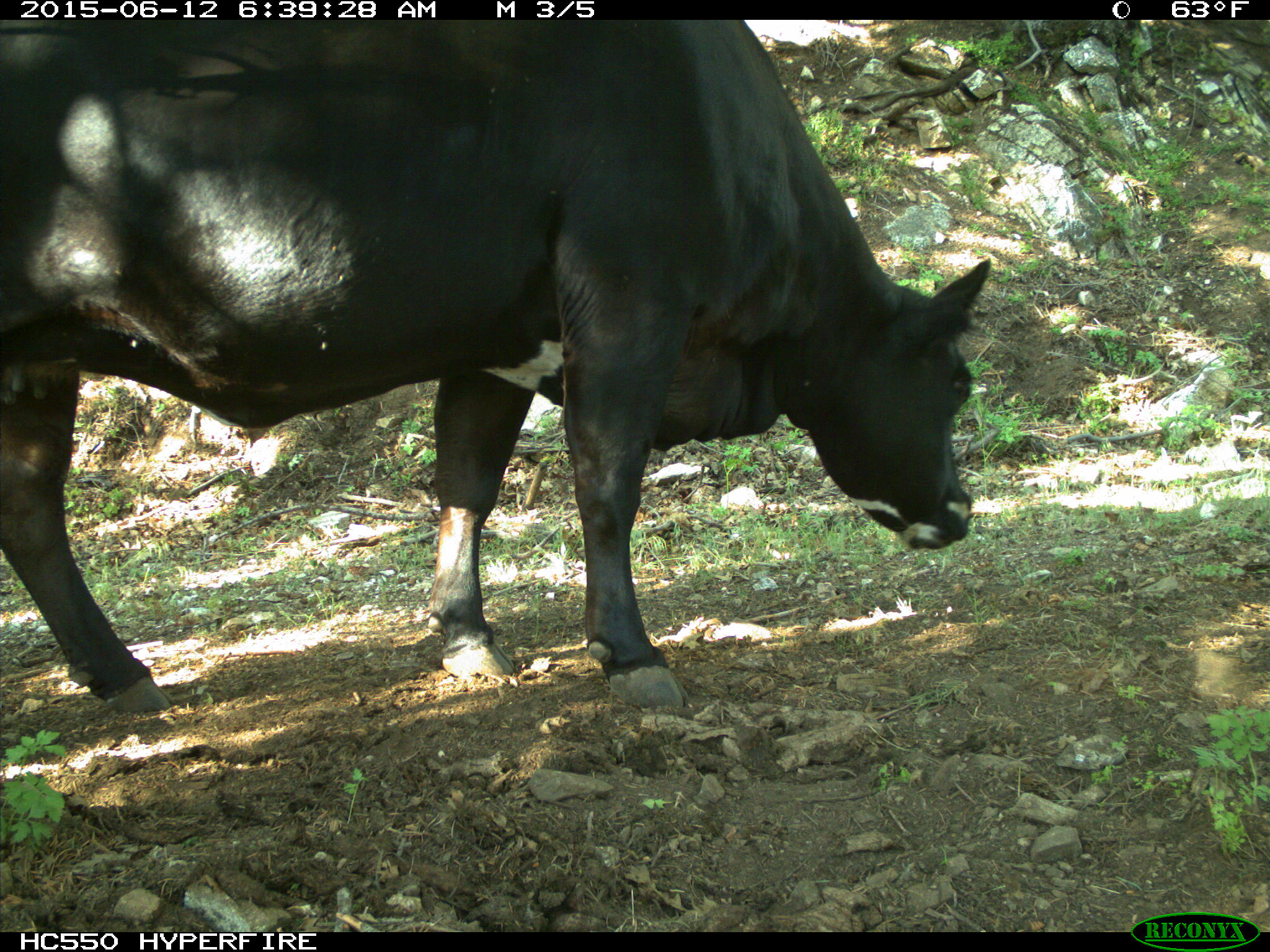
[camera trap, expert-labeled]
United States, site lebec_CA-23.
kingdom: Animalia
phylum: Chordata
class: Mammalia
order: Artiodactyla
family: Bovidae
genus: Bos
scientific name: Bos taurus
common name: domestic cow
Bos taurus (domestic cow).